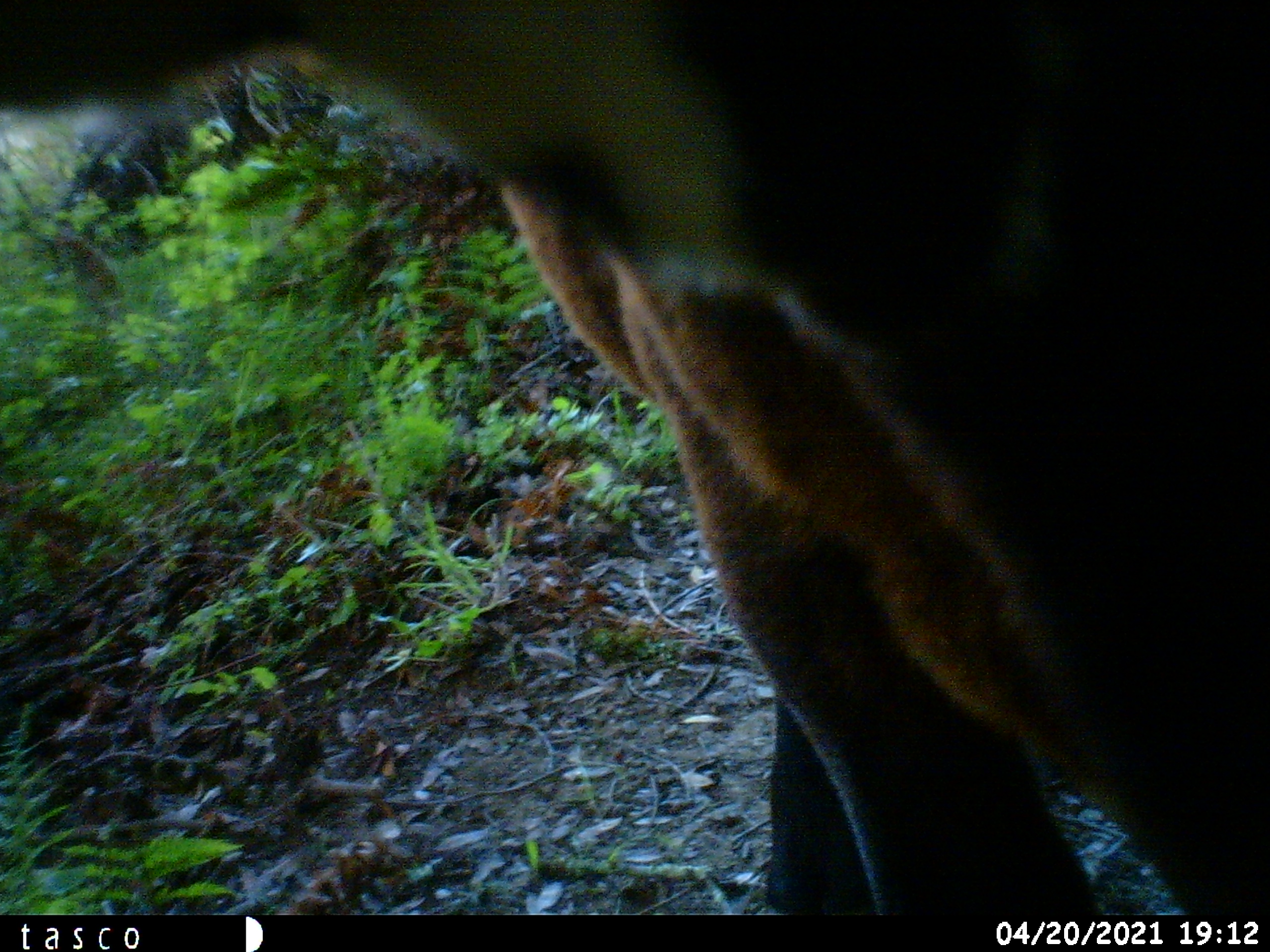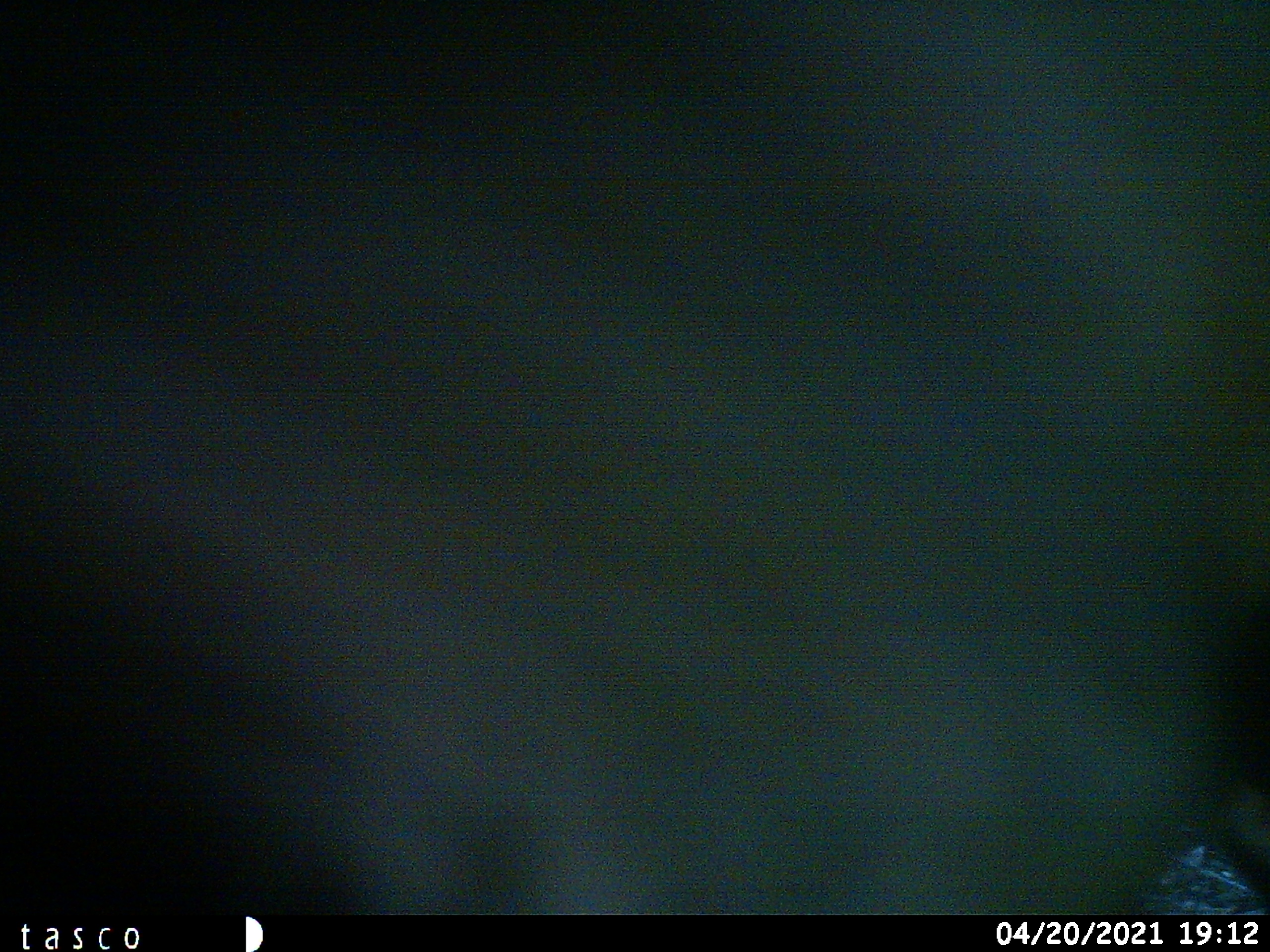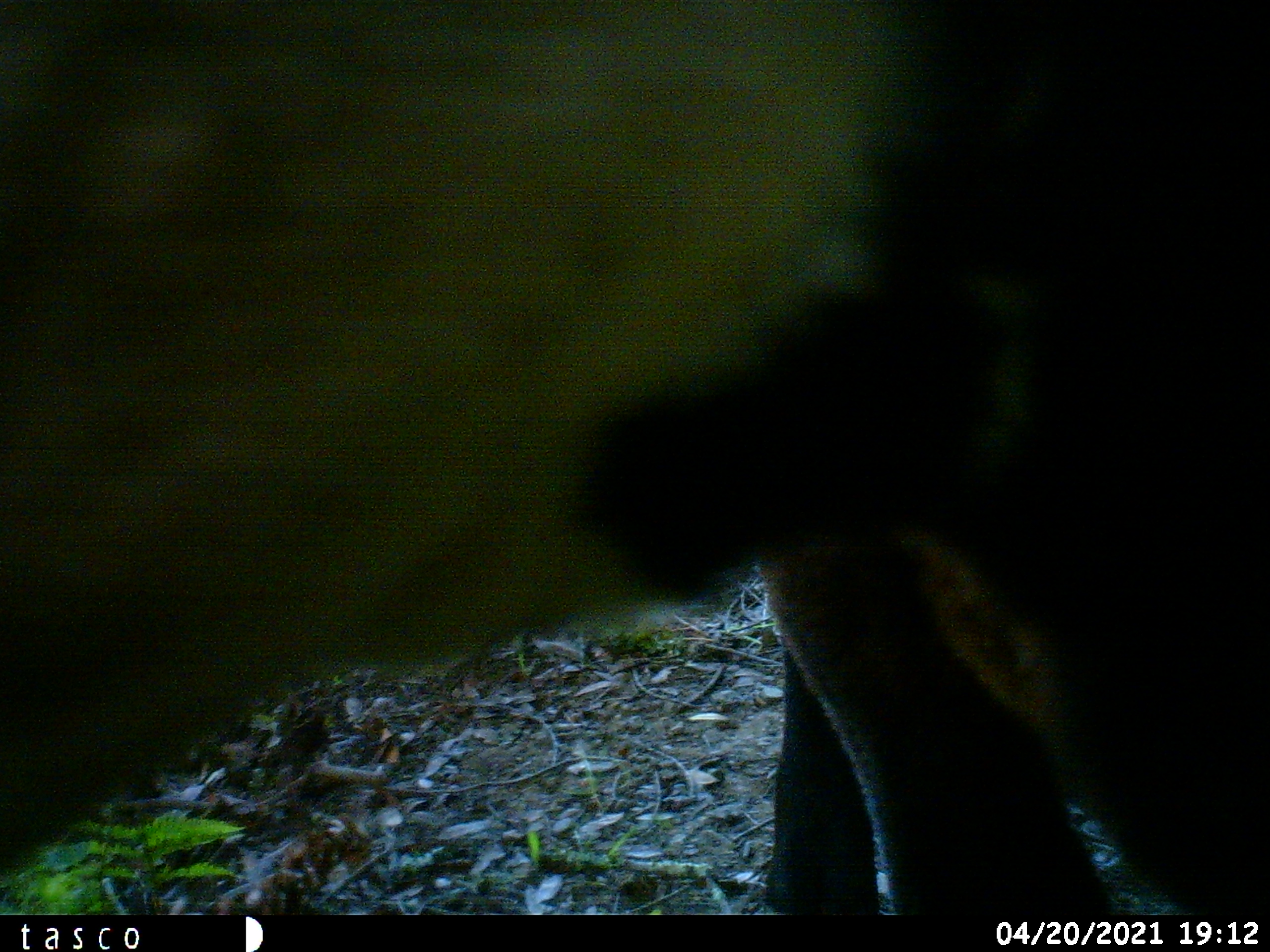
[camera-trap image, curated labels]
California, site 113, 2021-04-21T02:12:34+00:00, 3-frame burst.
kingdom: Animalia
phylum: Chordata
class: Mammalia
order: Artiodactyla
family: Bovidae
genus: Bos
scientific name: Bos taurus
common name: domestic cattle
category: cattle